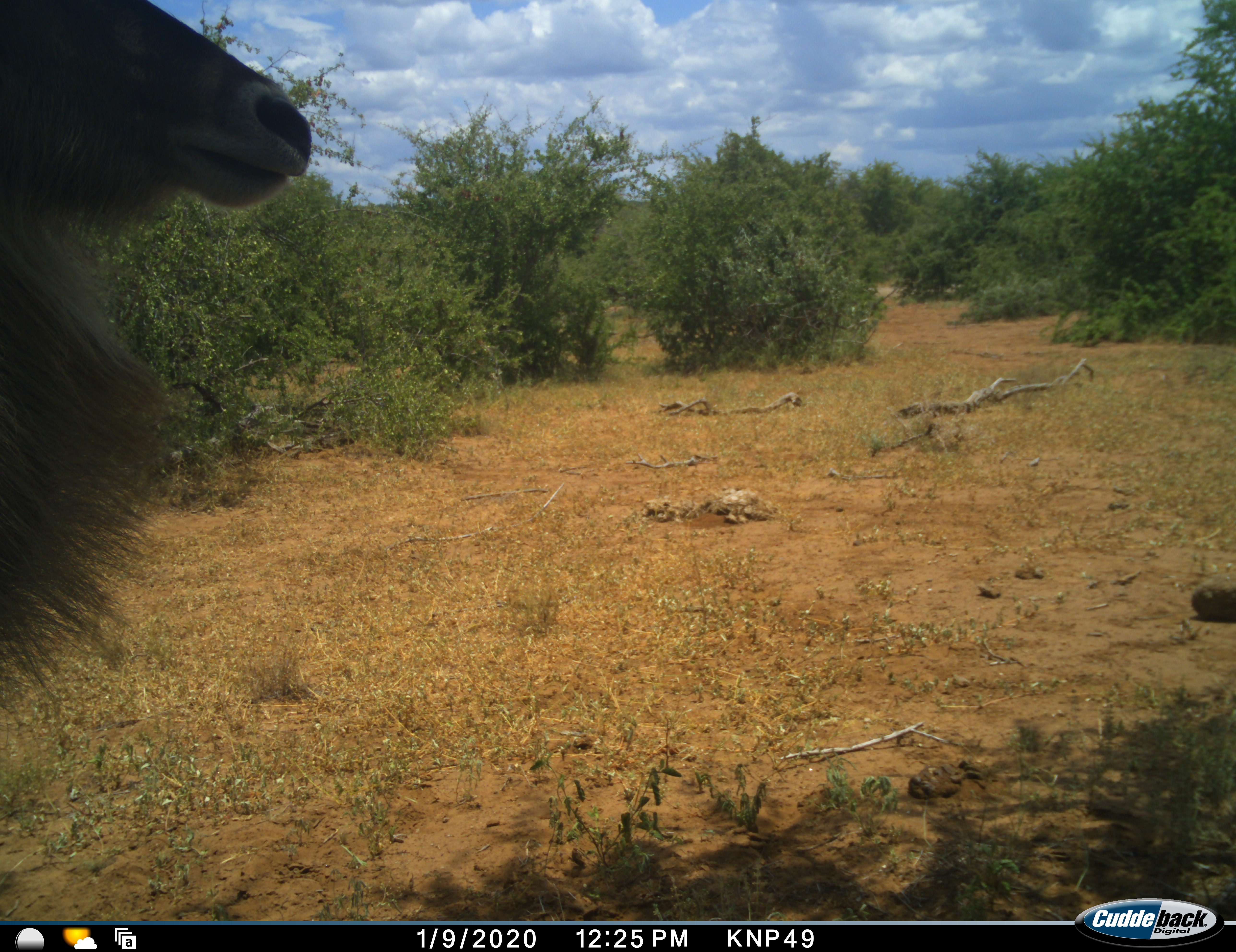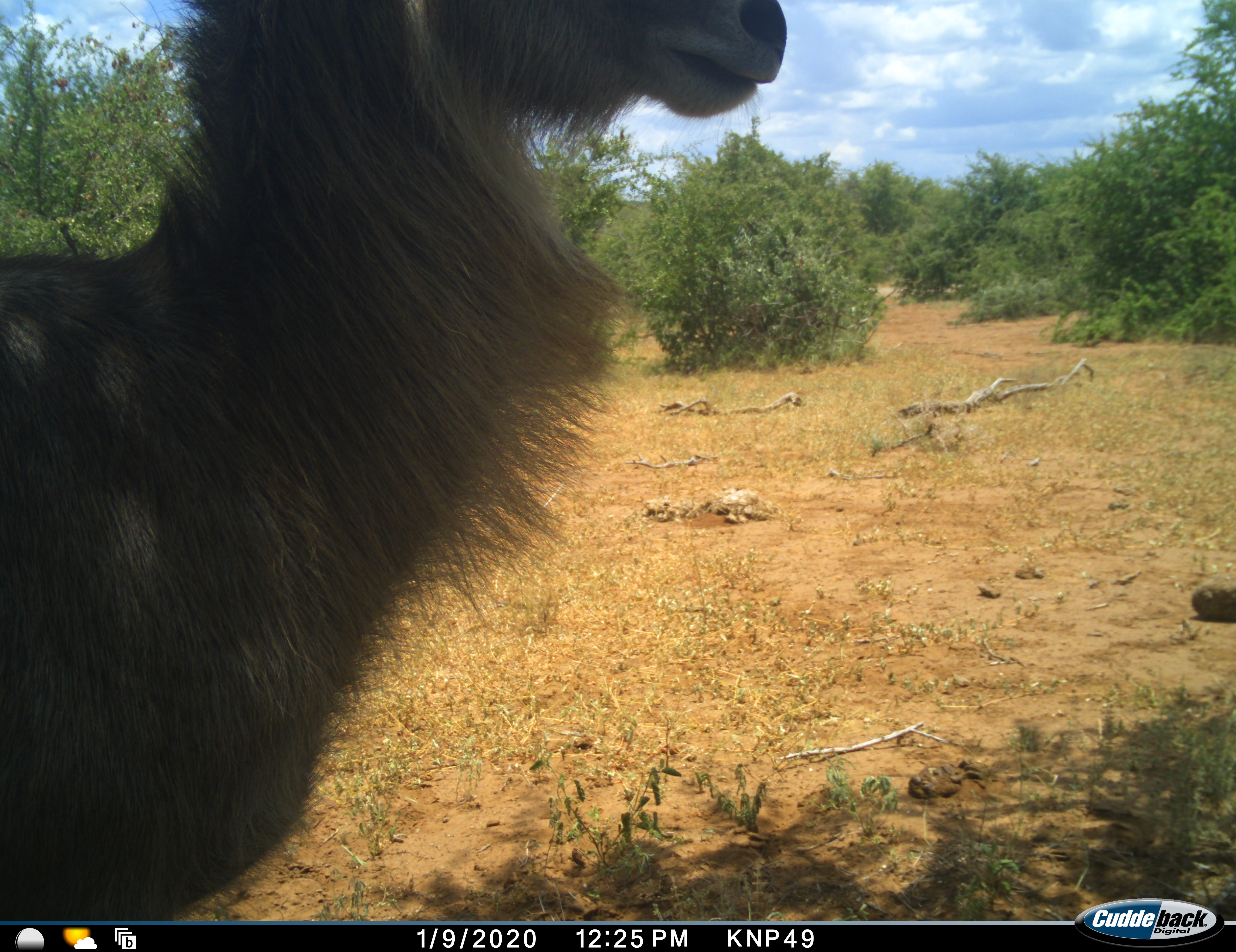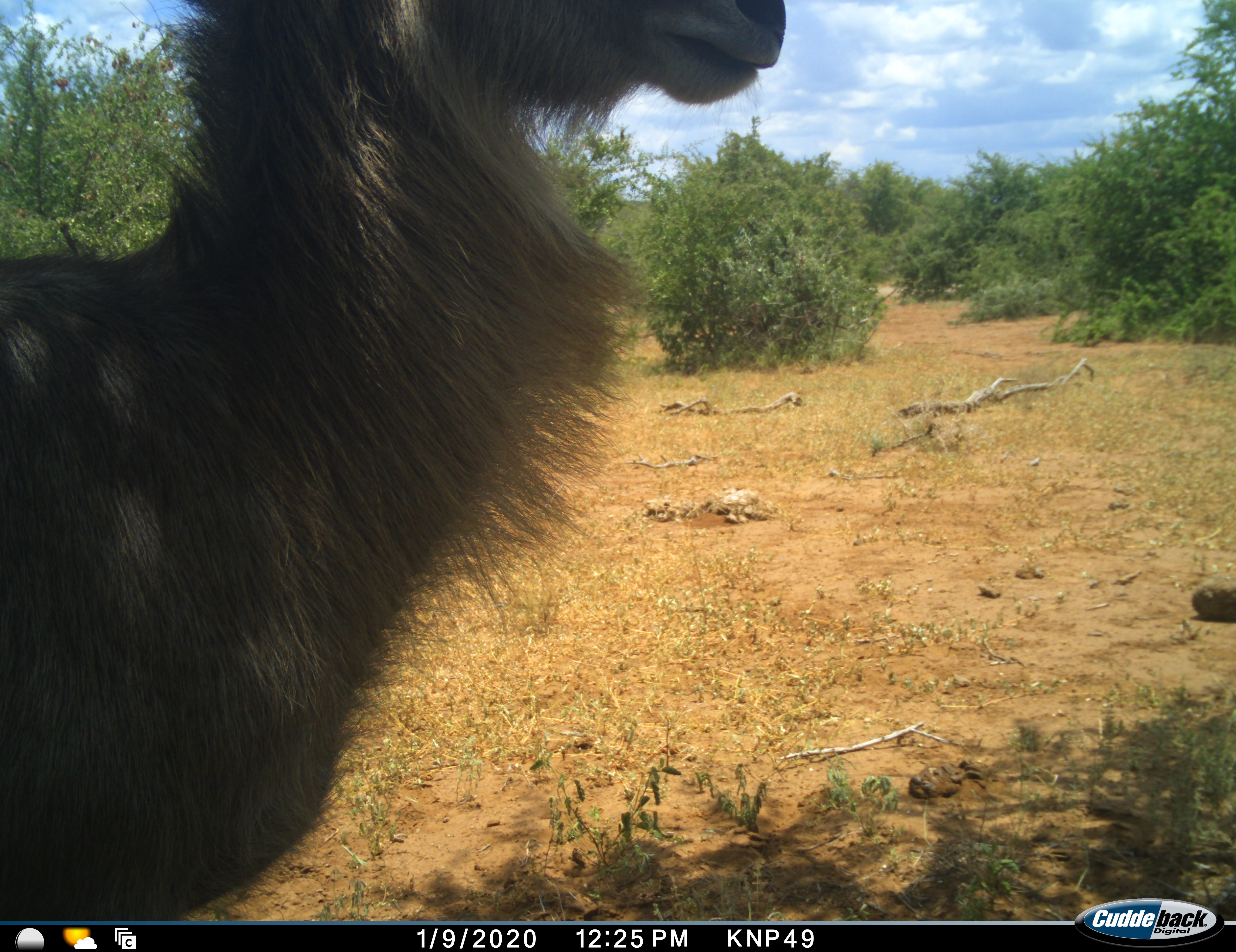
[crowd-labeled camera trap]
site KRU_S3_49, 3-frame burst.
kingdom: Animalia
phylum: Chordata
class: Mammalia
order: Artiodactyla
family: Bovidae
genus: Kobus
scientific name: Kobus ellipsiprymnus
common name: waterbuck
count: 1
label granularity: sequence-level